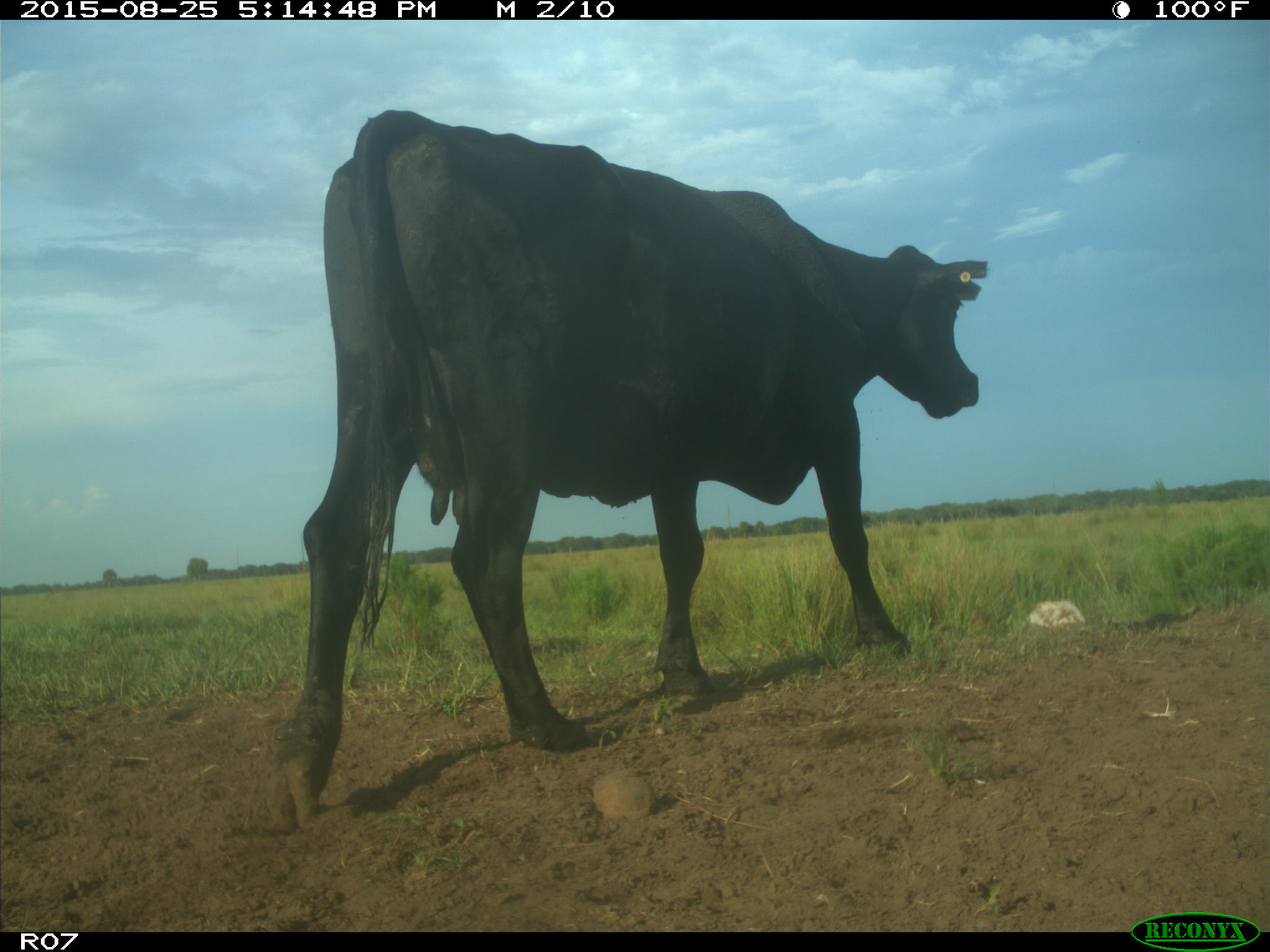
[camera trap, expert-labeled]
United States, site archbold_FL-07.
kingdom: Animalia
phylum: Chordata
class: Mammalia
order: Artiodactyla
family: Bovidae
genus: Bos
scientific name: Bos taurus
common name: domestic cow